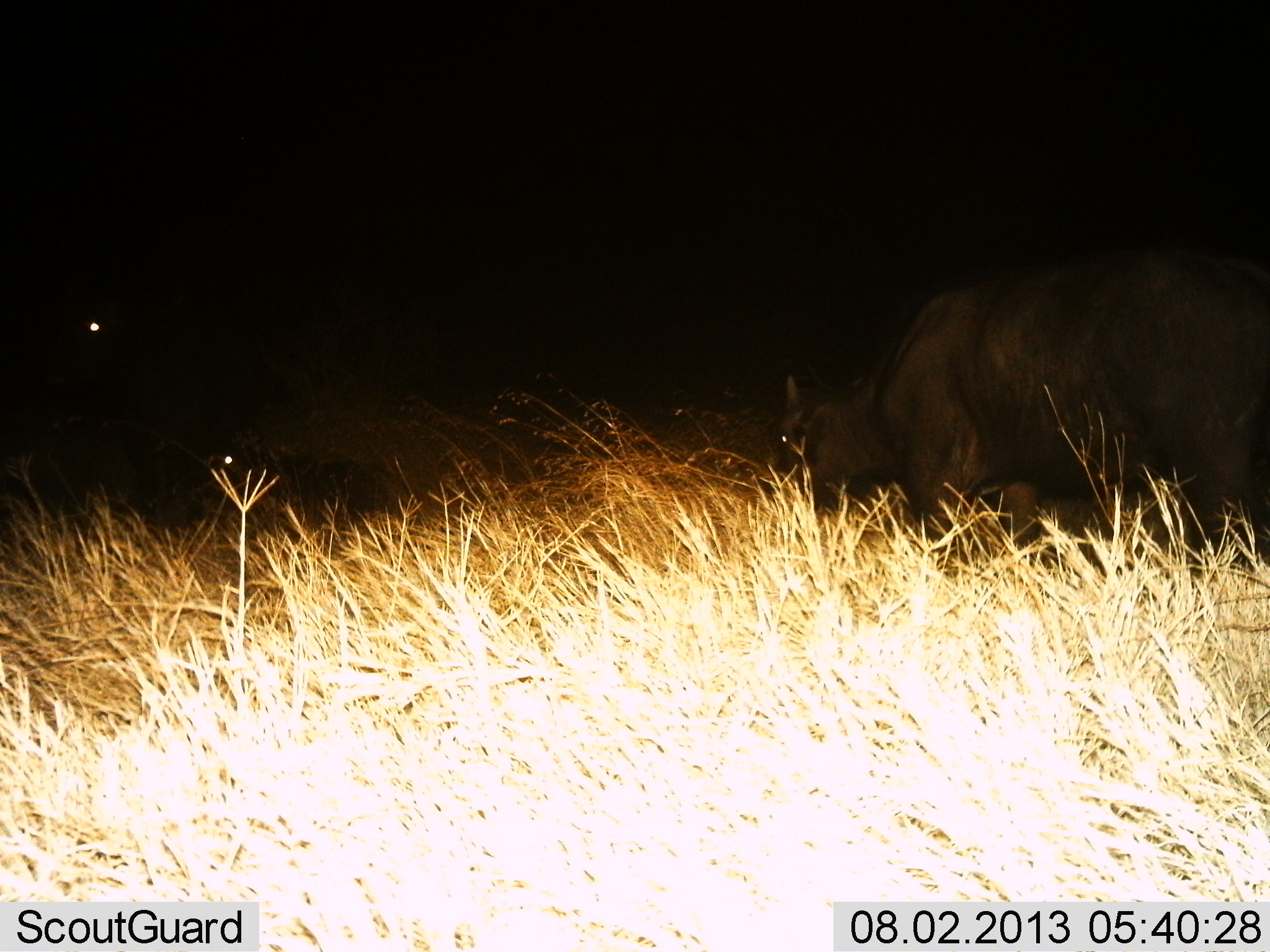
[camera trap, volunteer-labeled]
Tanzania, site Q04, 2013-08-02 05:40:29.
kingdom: Animalia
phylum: Chordata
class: Mammalia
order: Artiodactyla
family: Bovidae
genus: Syncerus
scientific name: Syncerus caffer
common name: cape buffalo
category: buffalo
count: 2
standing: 40%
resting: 10%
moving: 20%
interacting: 0%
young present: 0%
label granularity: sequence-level